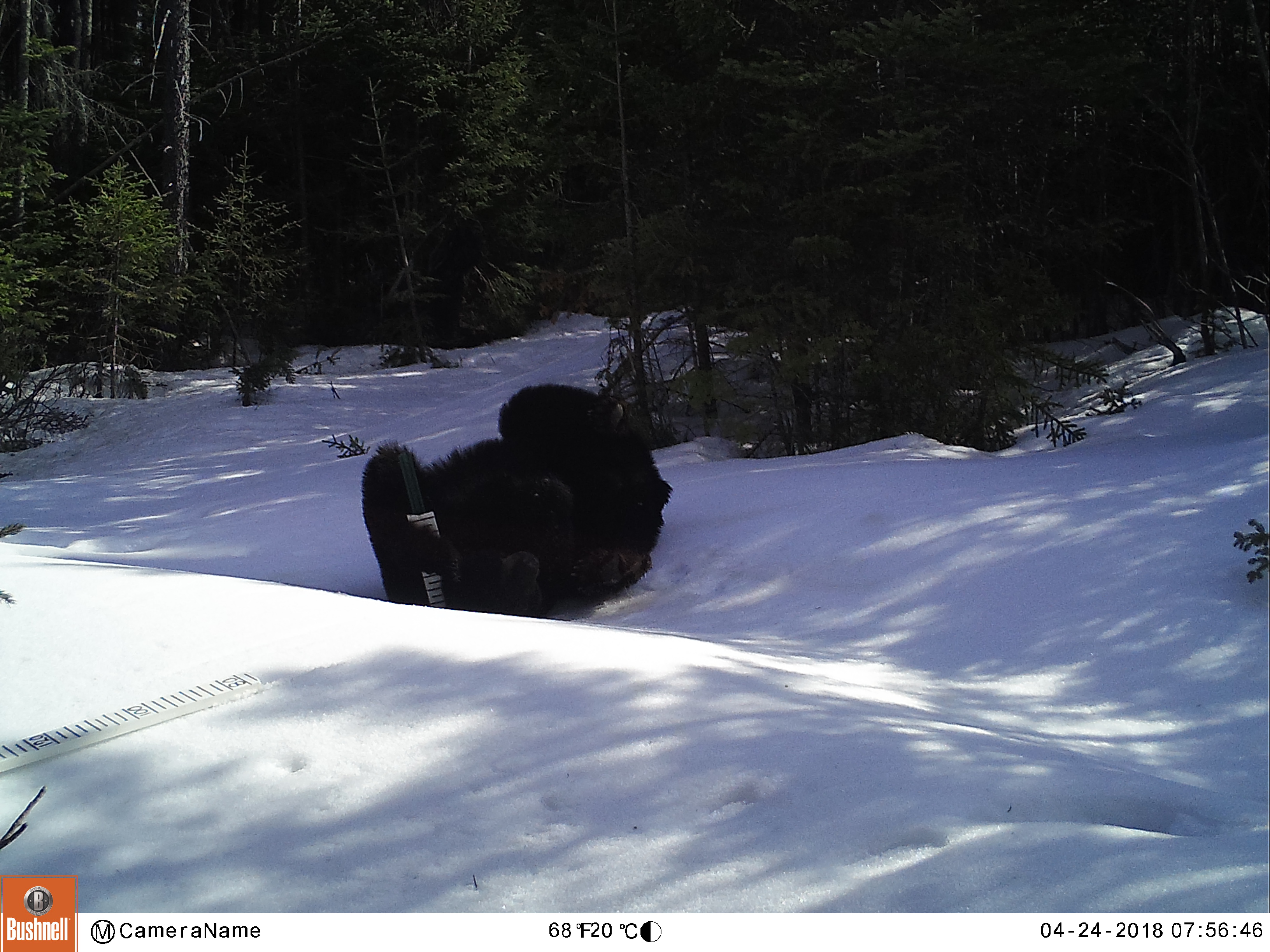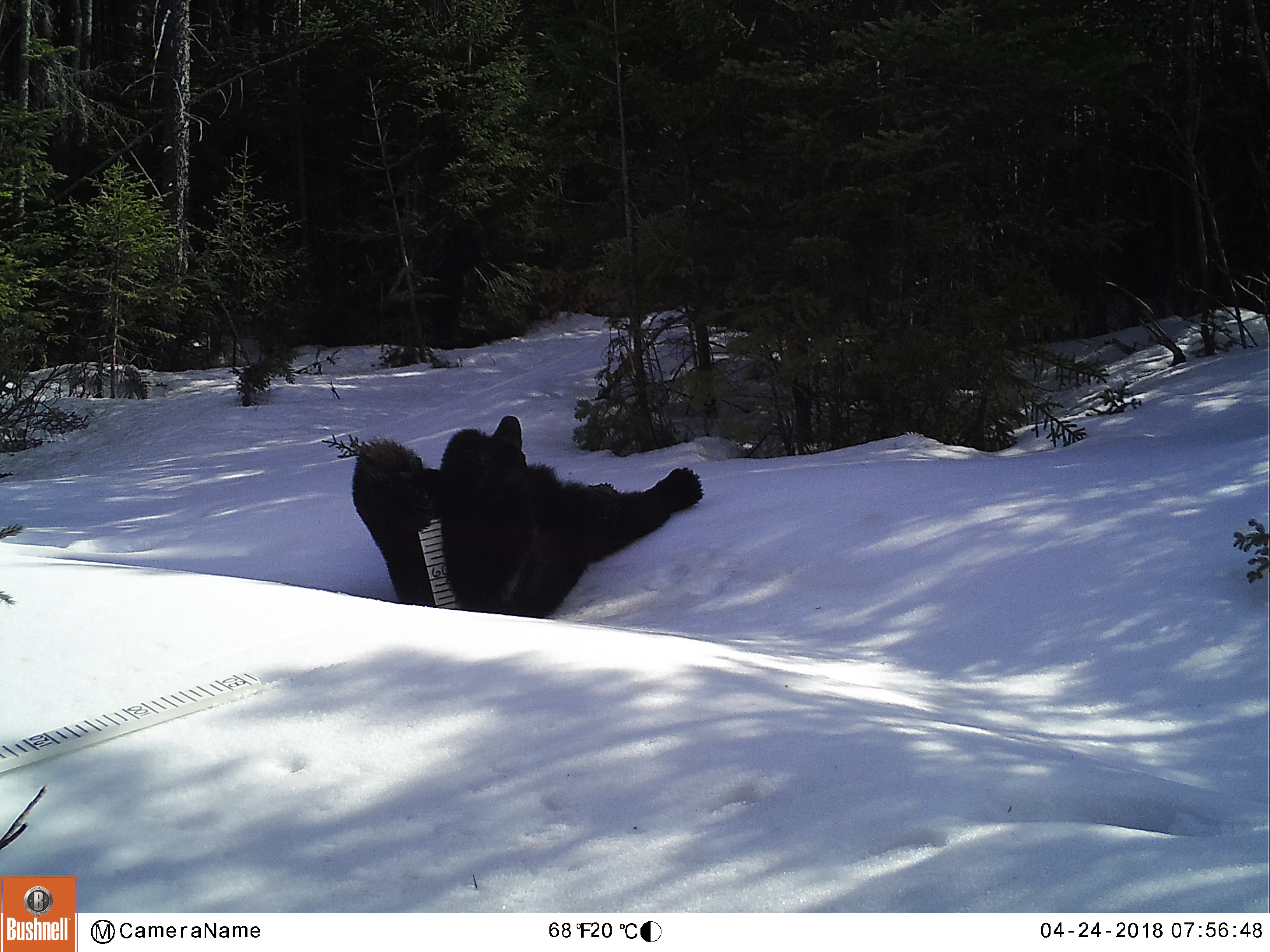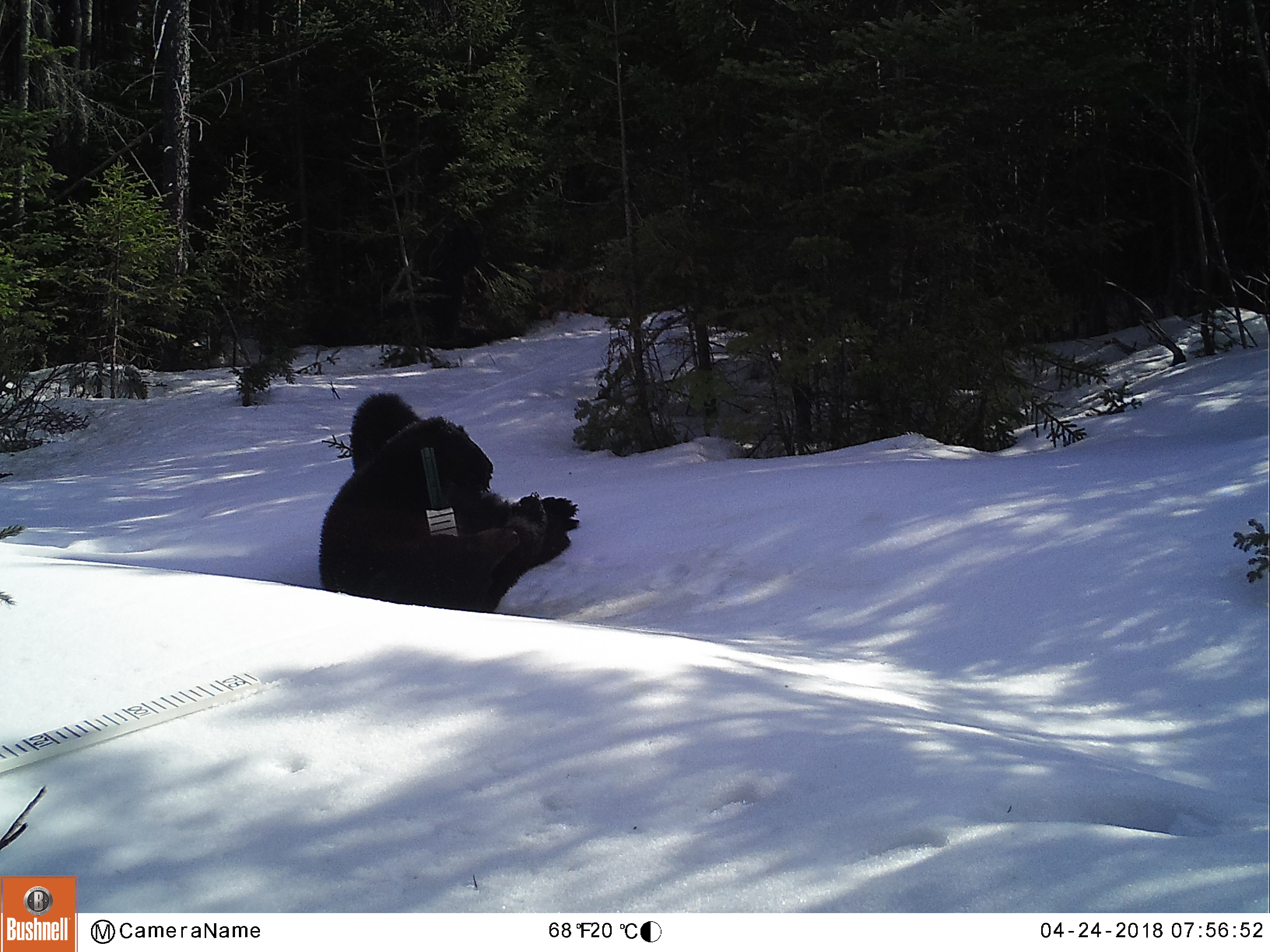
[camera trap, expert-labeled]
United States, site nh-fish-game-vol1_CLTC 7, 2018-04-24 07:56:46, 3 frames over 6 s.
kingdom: Animalia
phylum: Chordata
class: Mammalia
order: Carnivora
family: Ursidae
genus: Ursus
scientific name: Ursus americanus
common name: black bear